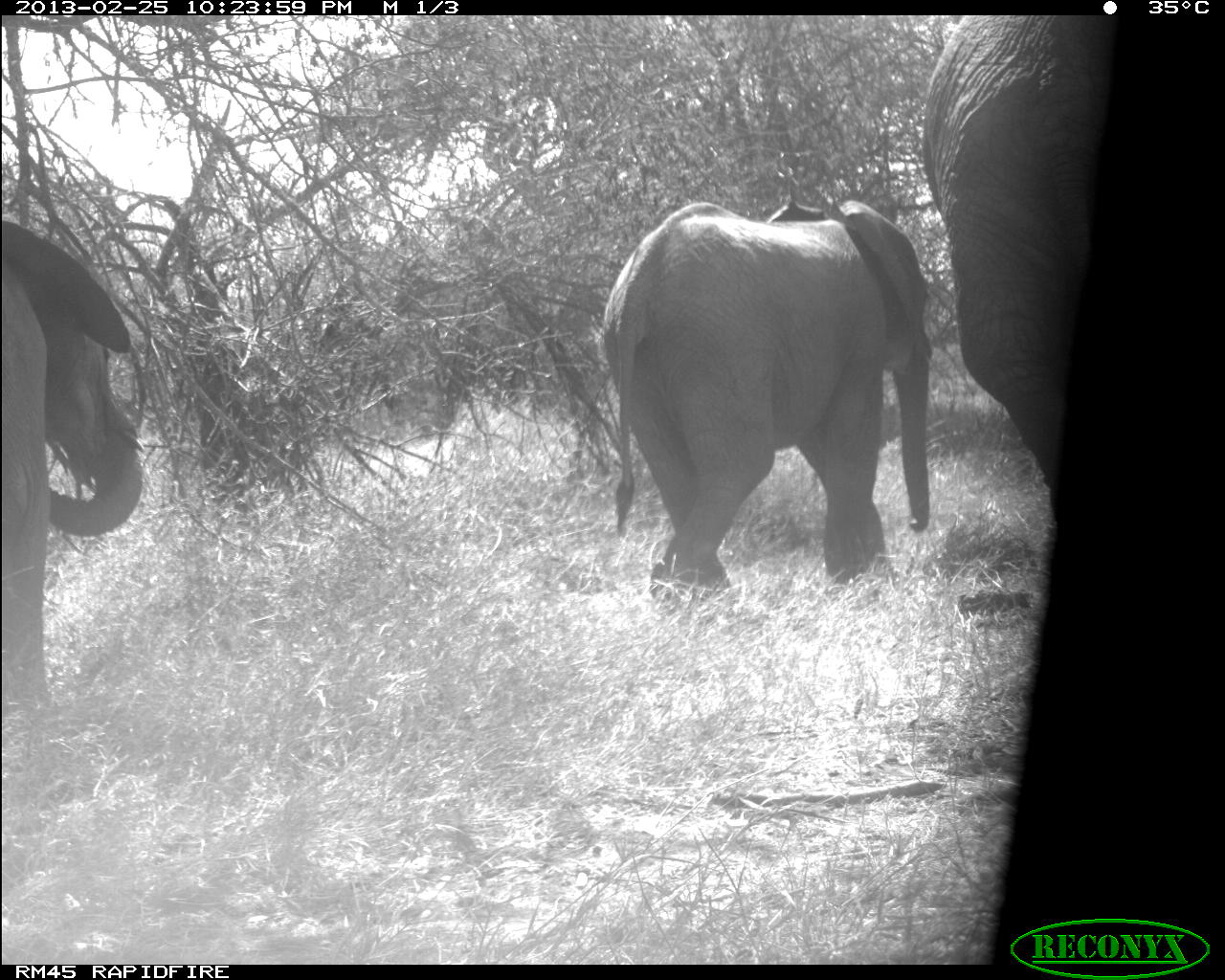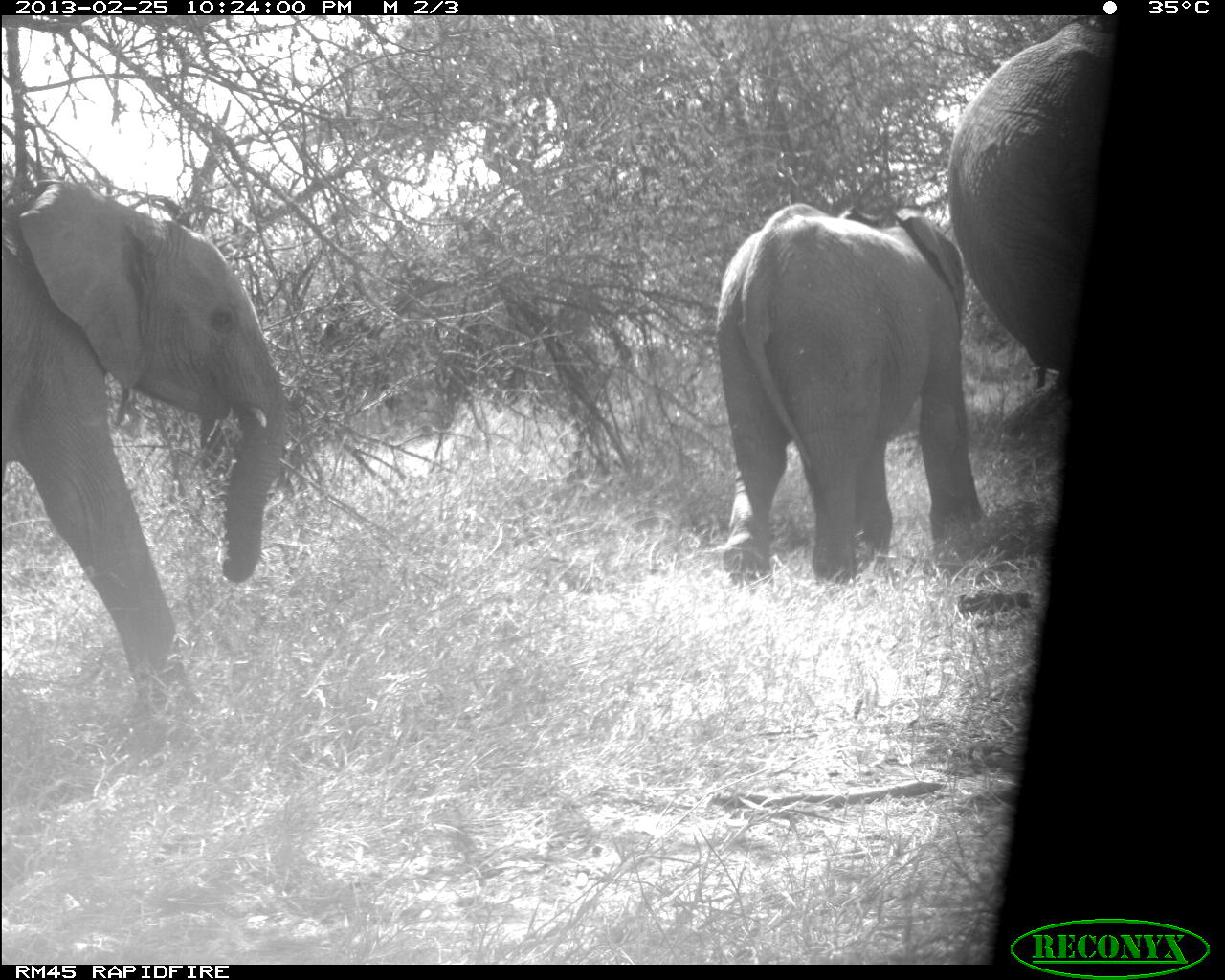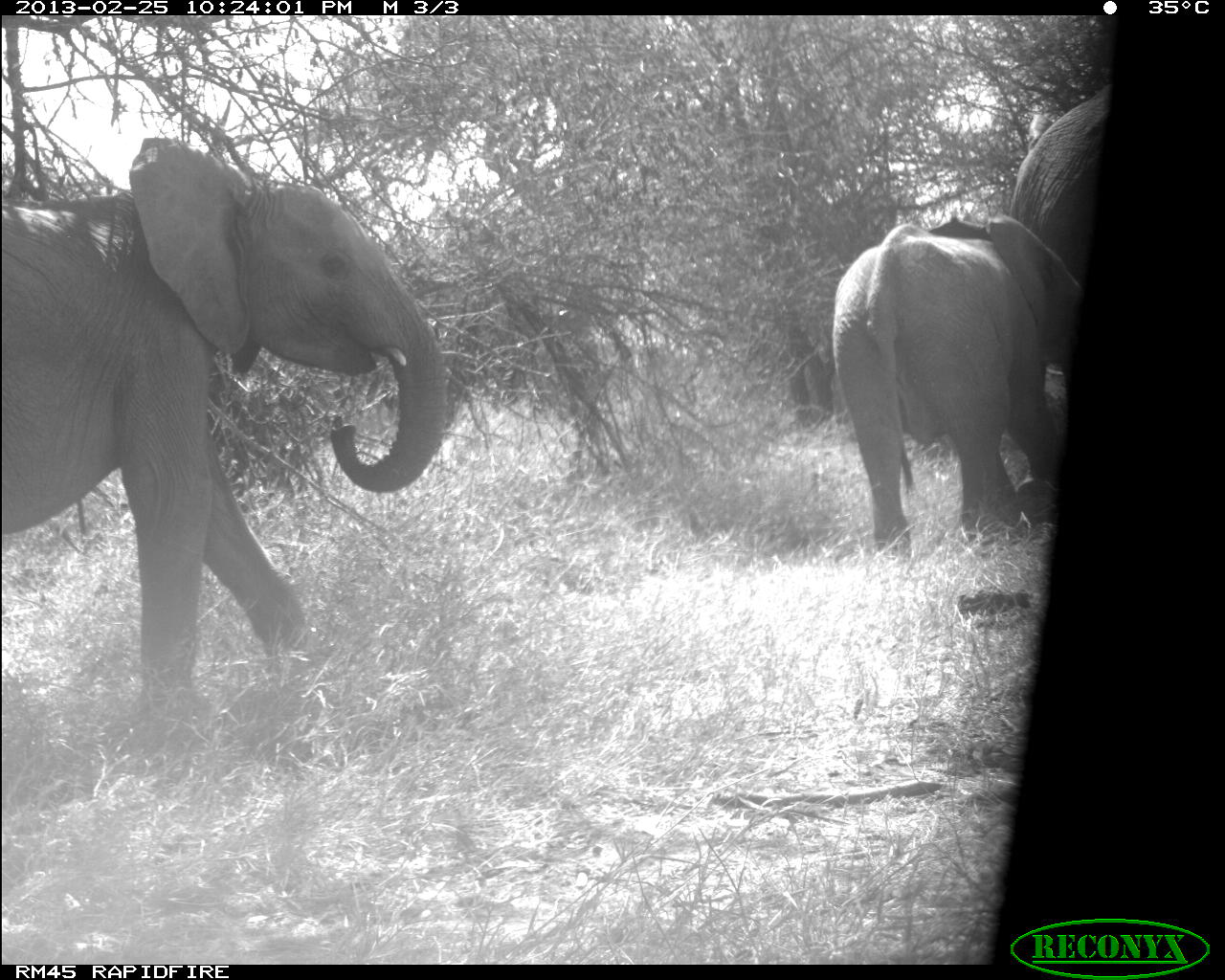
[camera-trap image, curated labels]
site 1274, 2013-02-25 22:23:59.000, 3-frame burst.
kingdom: Animalia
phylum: Chordata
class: Mammalia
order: Proboscidea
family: Elephantidae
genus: Loxodonta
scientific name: Loxodonta africana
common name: african bush elephant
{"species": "Loxodonta africana (african bush elephant)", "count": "3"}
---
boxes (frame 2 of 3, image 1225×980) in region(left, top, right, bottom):
loxodonta africana: region(0, 177, 288, 718); region(713, 200, 979, 585); region(945, 17, 1112, 382)